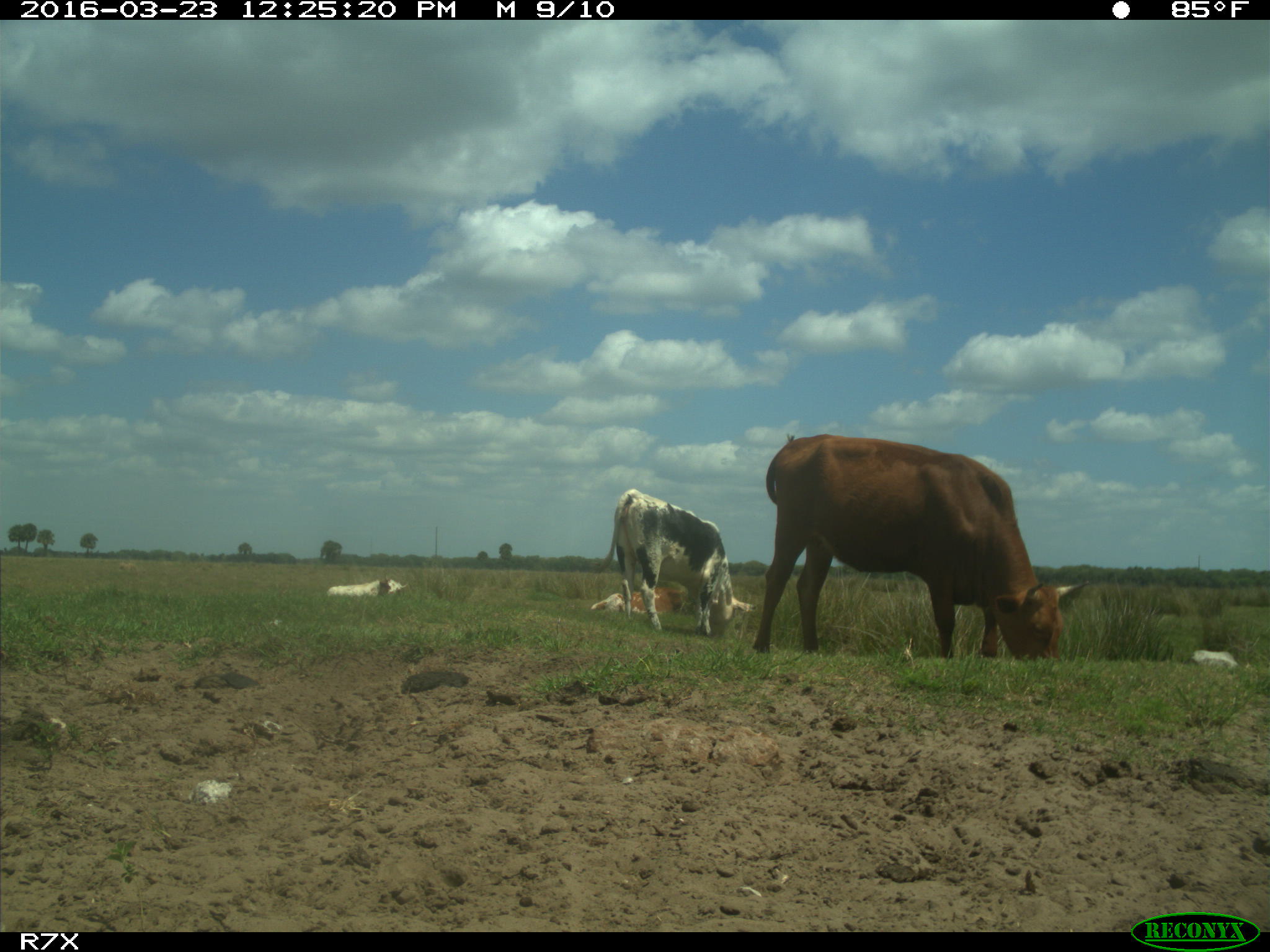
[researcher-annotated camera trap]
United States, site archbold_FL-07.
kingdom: Animalia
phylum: Chordata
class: Mammalia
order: Artiodactyla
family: Bovidae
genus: Bos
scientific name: Bos taurus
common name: domestic cow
Bos taurus (domestic cow).